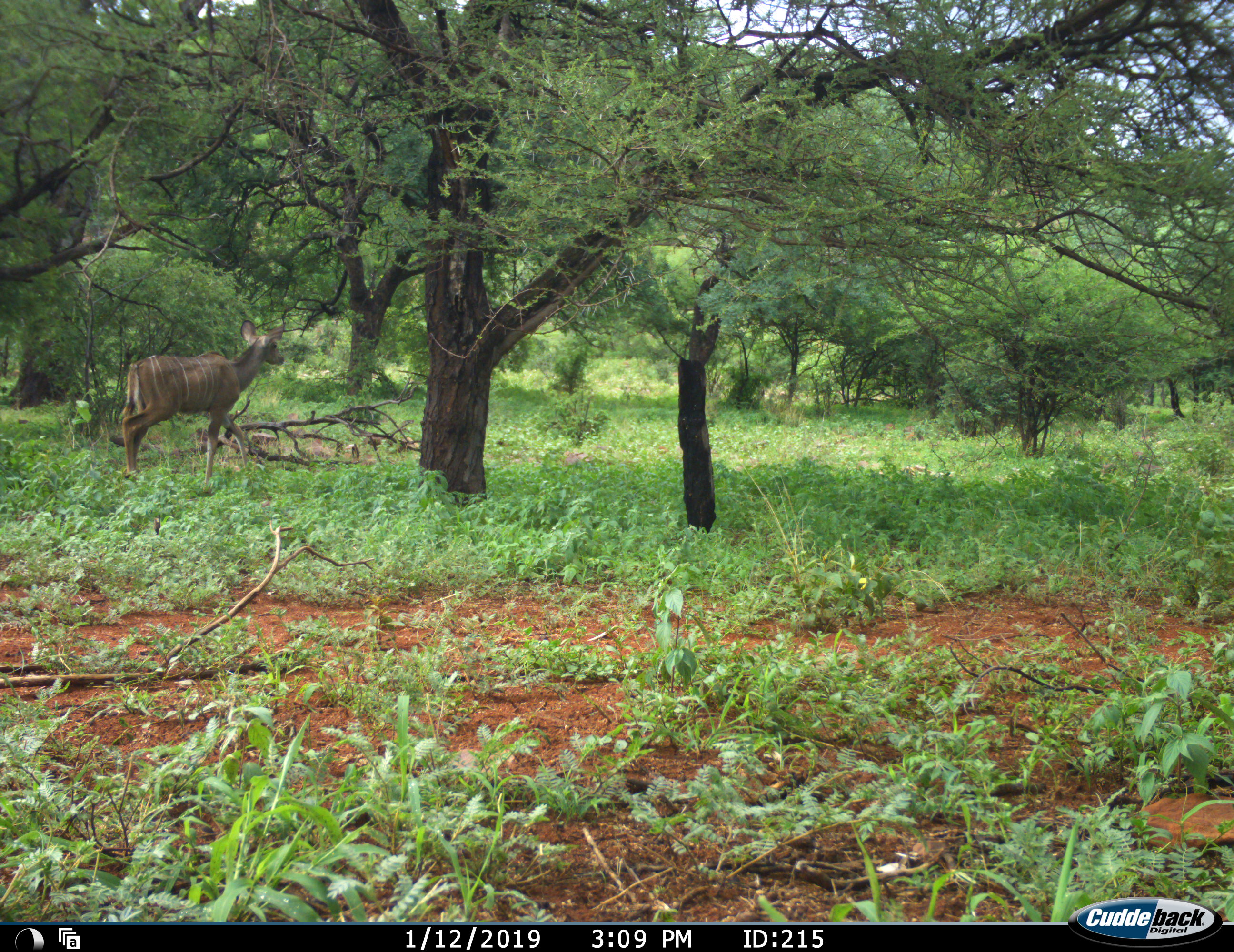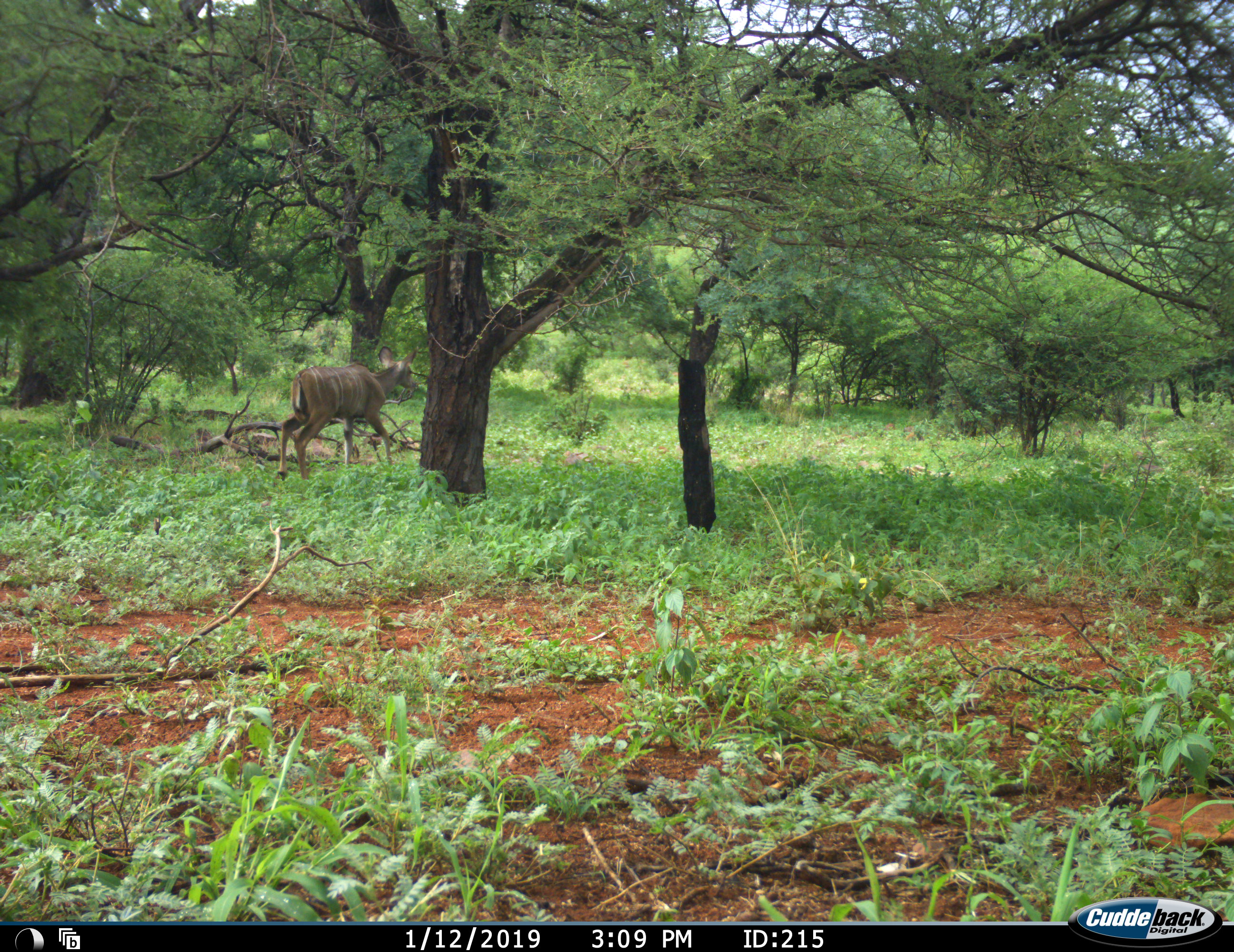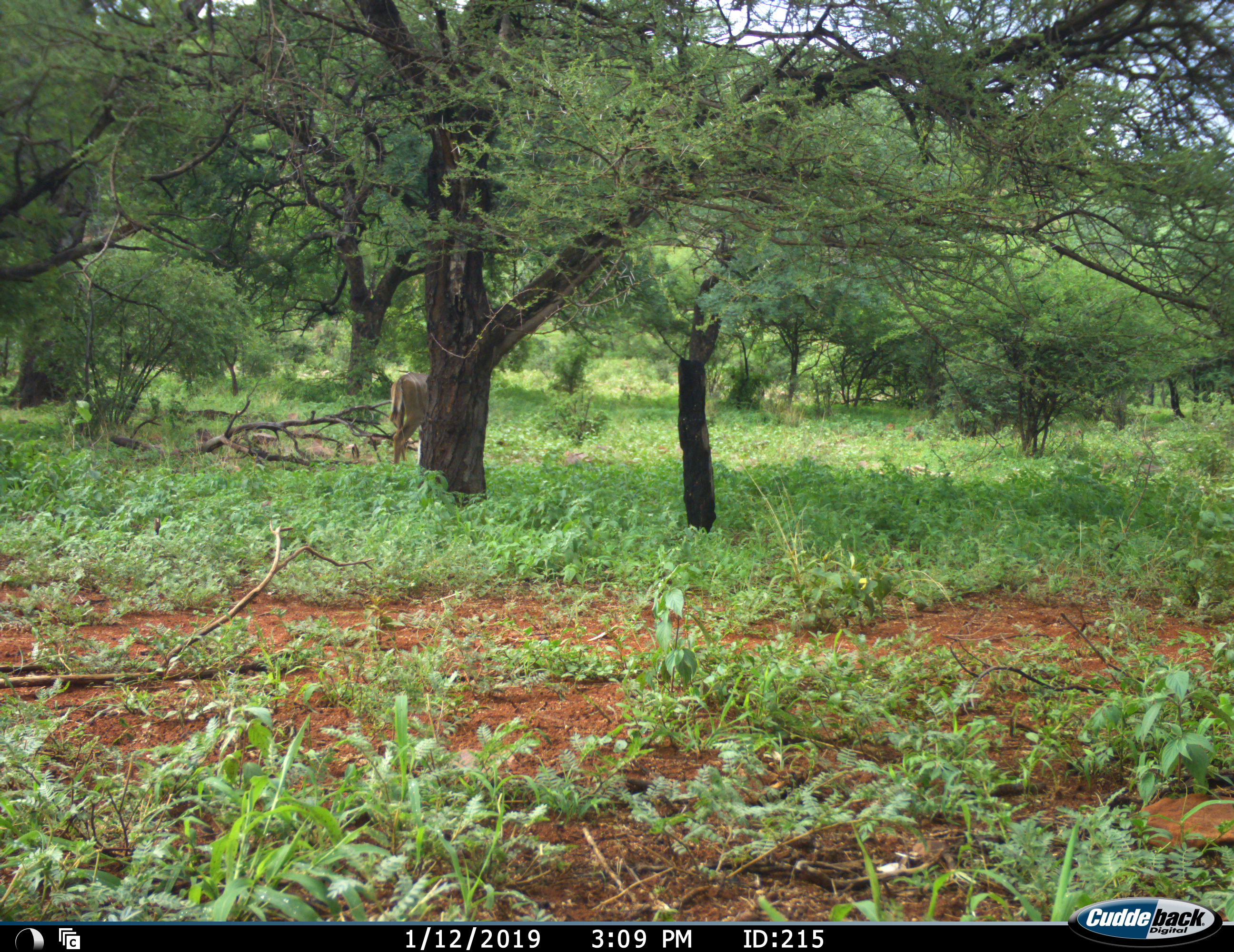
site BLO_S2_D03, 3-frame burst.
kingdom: Animalia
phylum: Chordata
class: Mammalia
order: Artiodactyla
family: Bovidae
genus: Tragelaphus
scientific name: Tragelaphus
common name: kudu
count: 1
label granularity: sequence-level